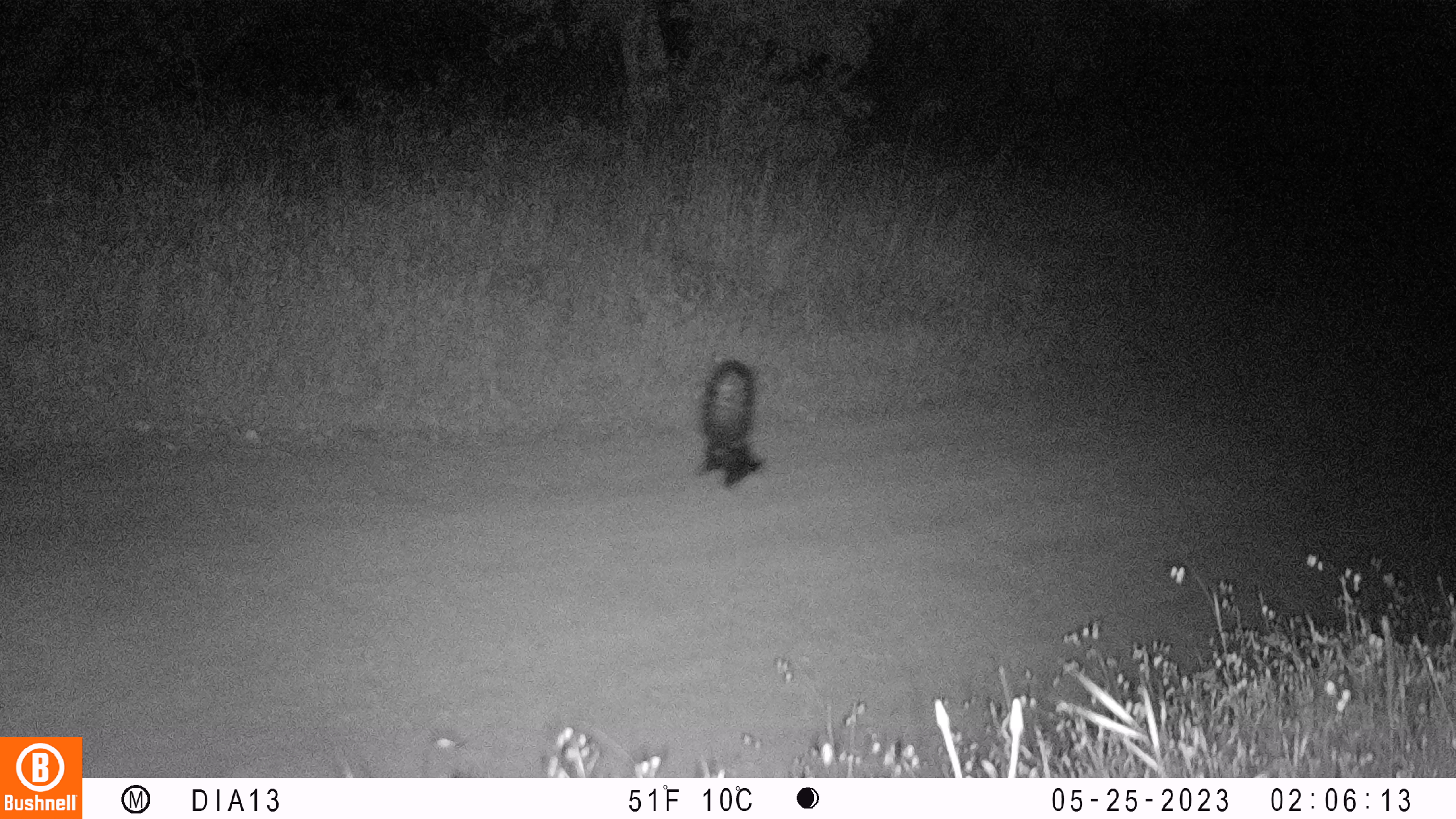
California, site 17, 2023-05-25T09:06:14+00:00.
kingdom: Animalia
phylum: Chordata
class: Mammalia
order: Carnivora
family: Mephitidae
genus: Mephitis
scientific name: Mephitis mephitis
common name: striped skunk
Striped skunk (Mephitis mephitis).